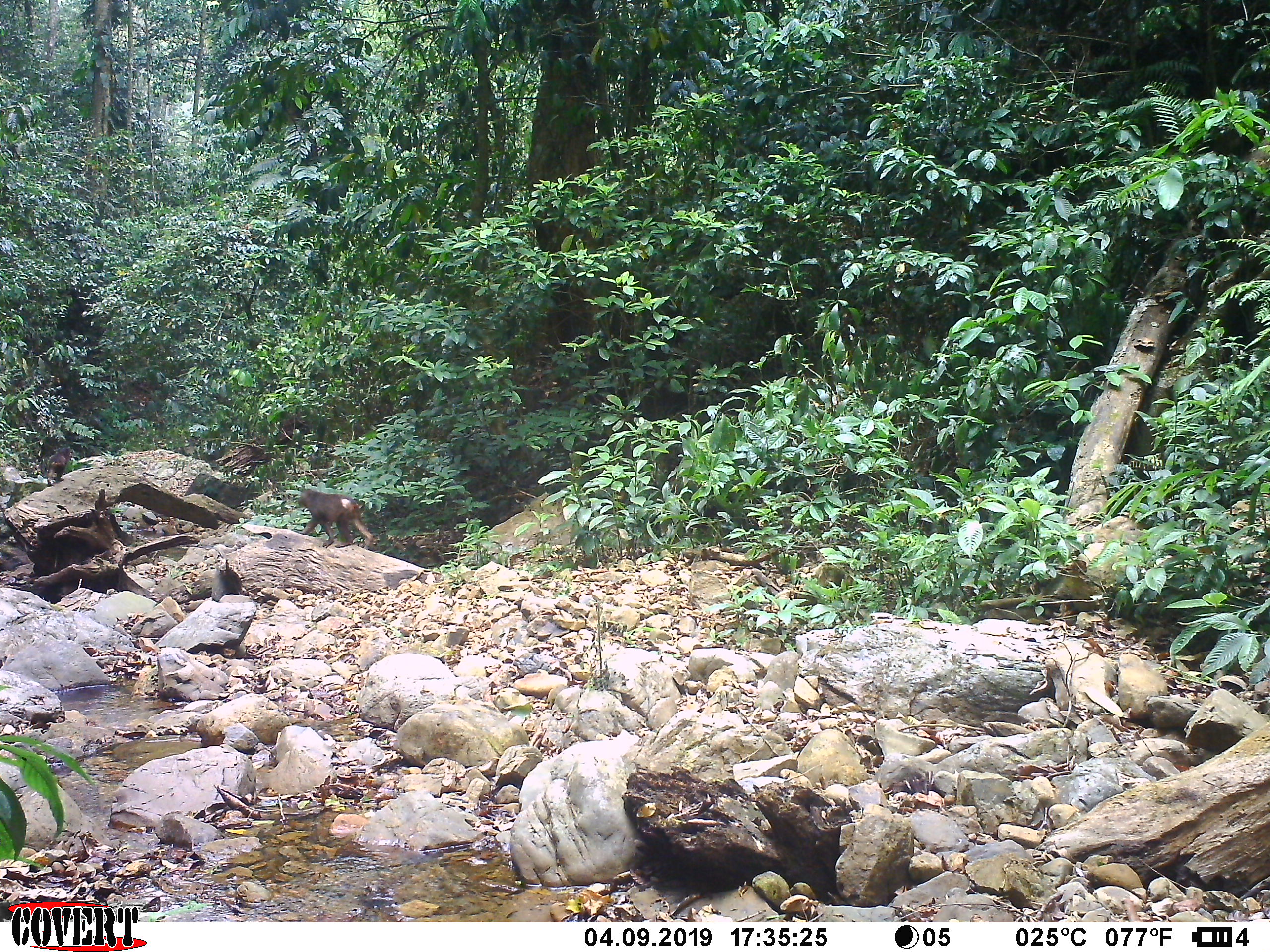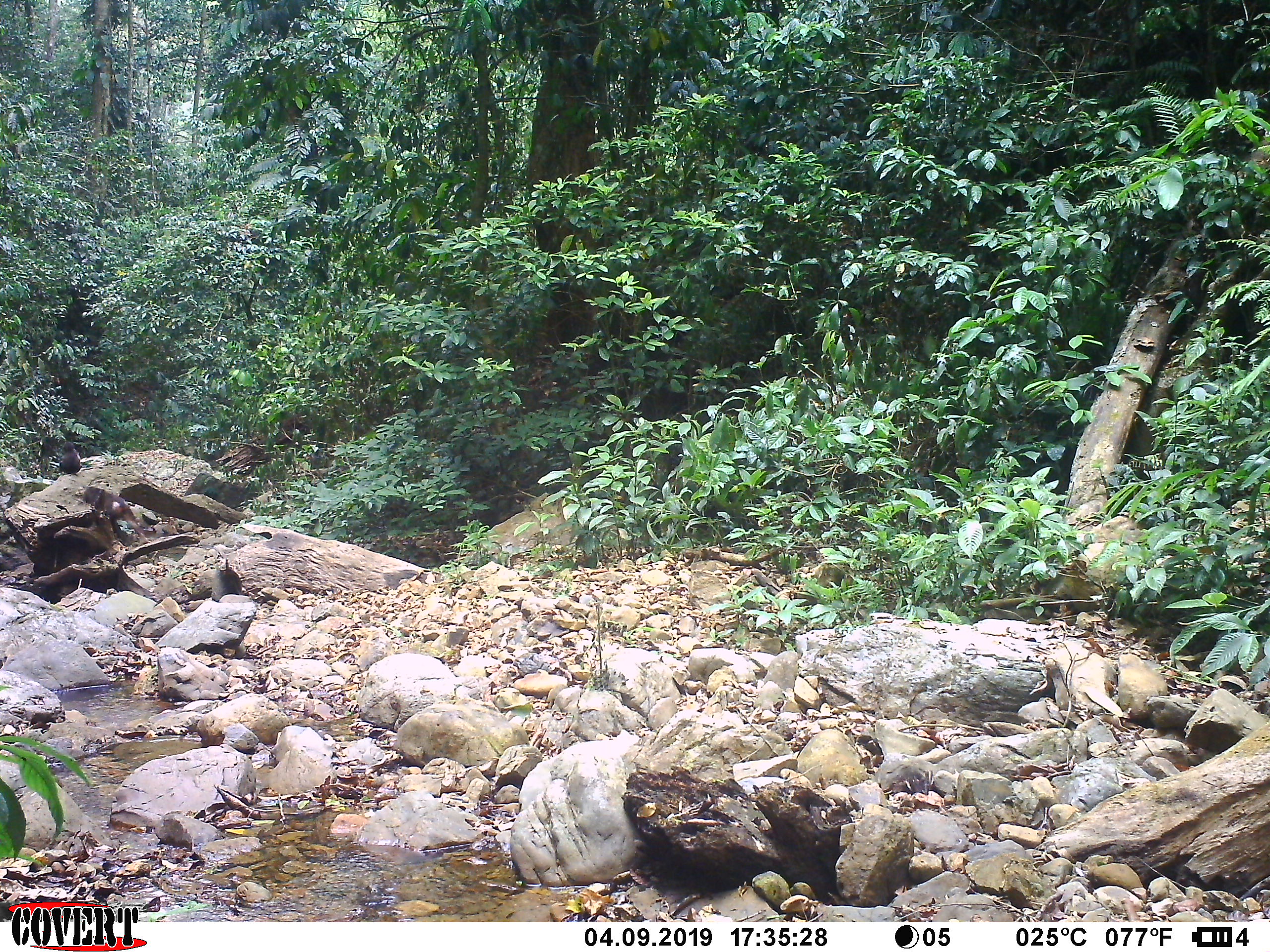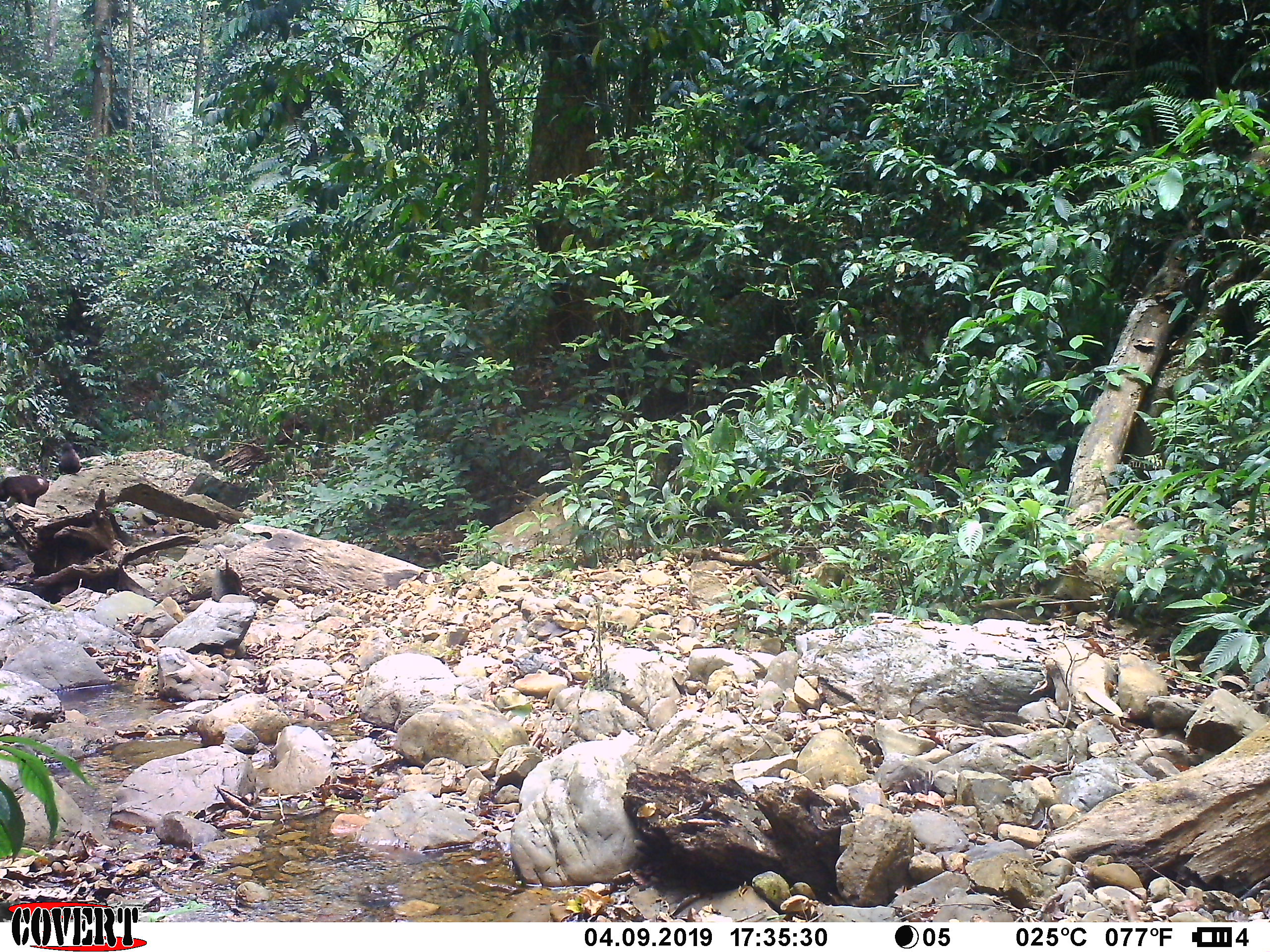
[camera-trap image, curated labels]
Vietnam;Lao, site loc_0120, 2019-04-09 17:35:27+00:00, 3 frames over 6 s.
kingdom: Animalia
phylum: Chordata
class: Mammalia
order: Primates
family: Cercopithecidae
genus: Macaca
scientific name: Macaca arctoides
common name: stump-tailed macaque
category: stump tailed macaque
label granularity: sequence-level